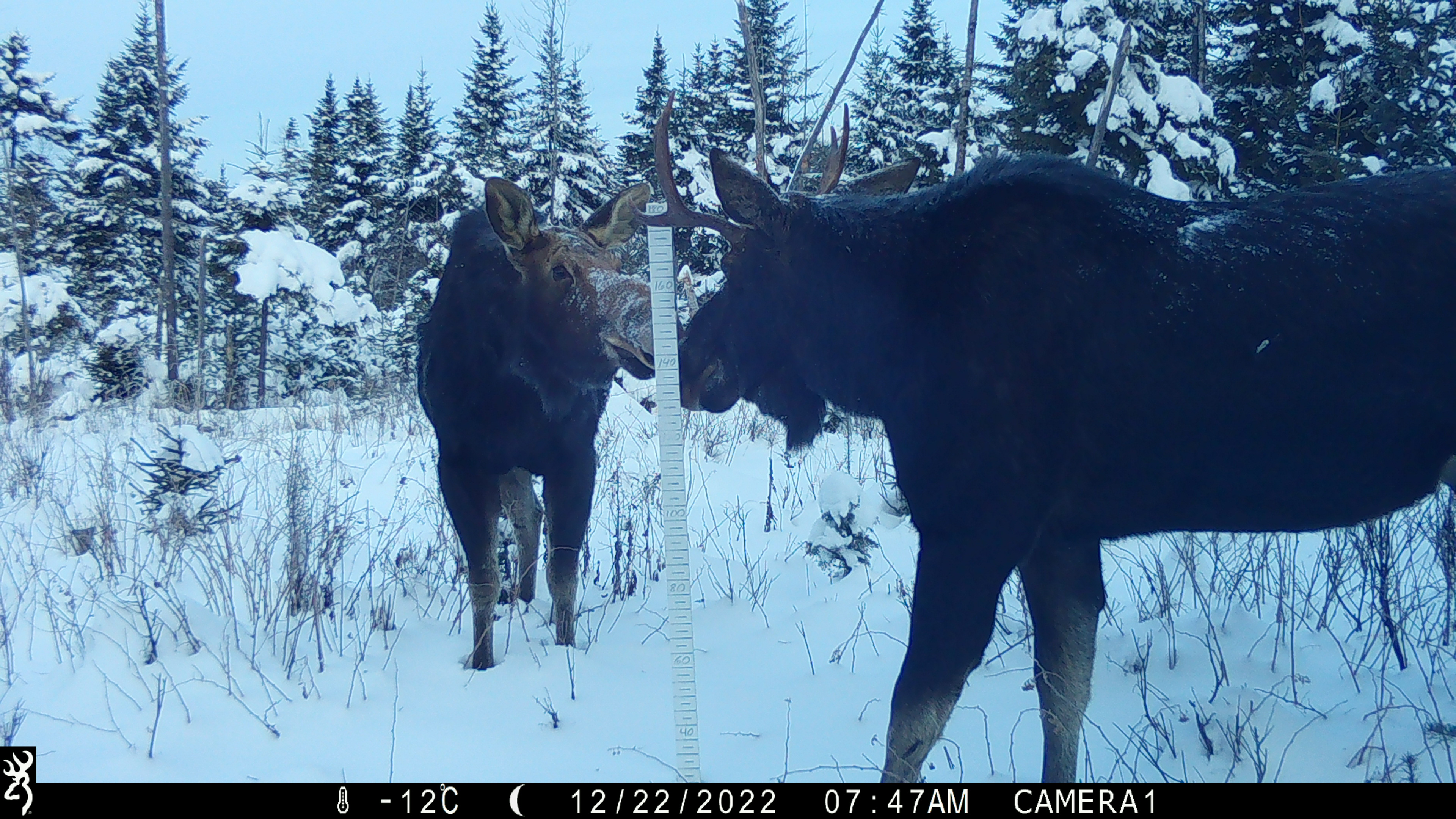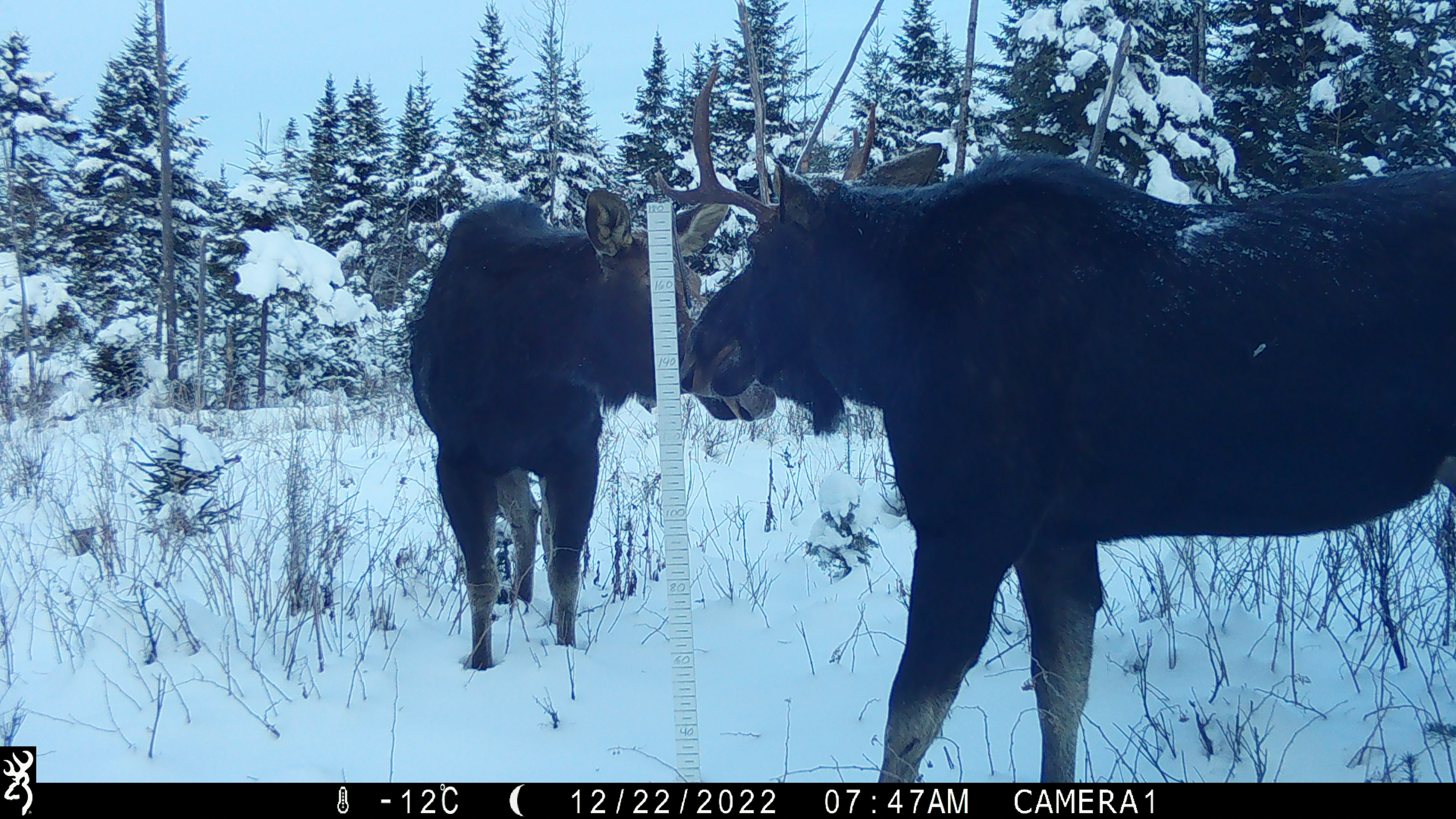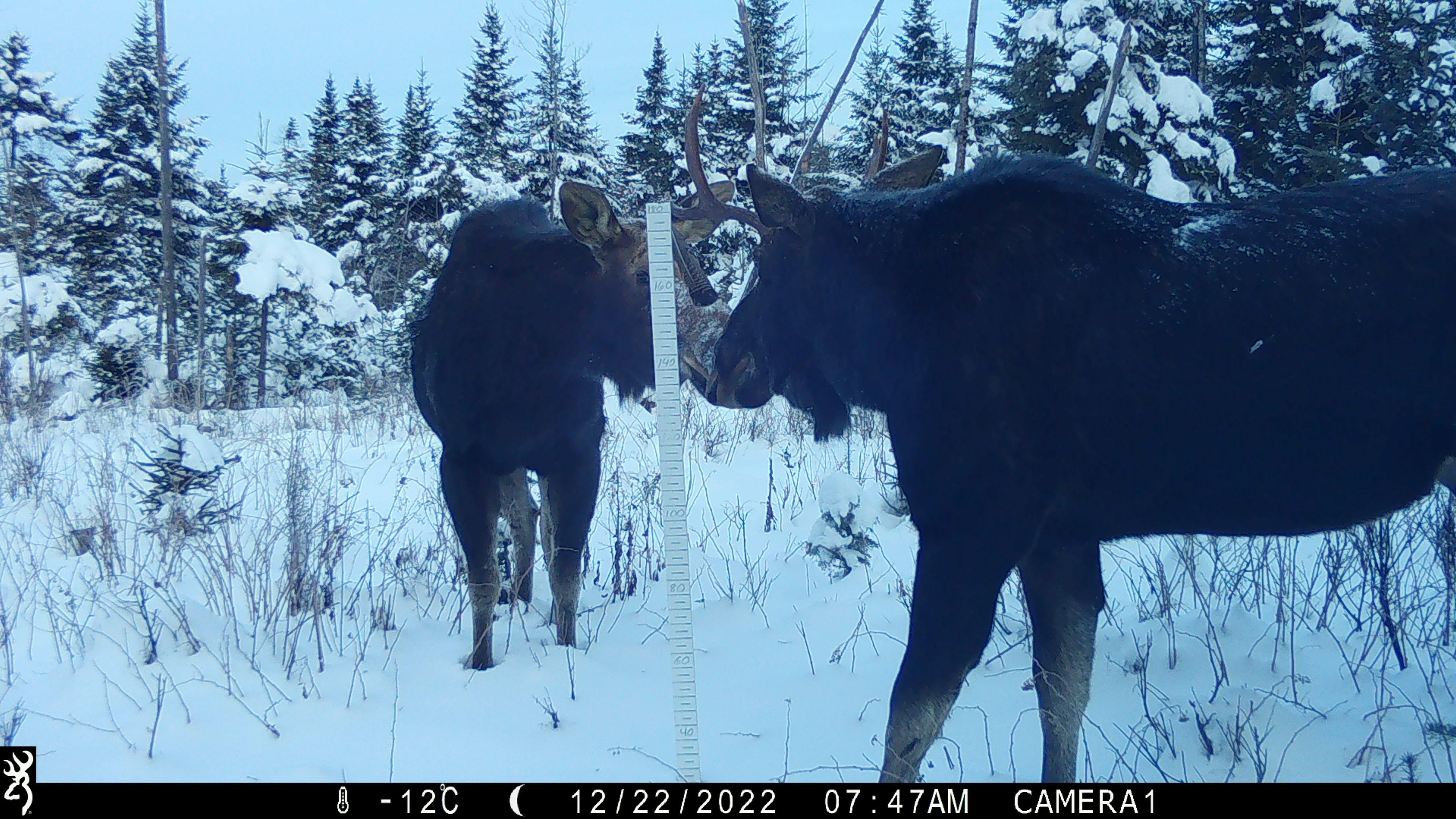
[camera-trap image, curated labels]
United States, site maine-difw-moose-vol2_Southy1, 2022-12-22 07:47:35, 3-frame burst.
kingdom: Animalia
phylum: Chordata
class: Mammalia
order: Artiodactyla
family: Cervidae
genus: Alces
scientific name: Alces alces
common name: moose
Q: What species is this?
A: Moose (Alces alces).